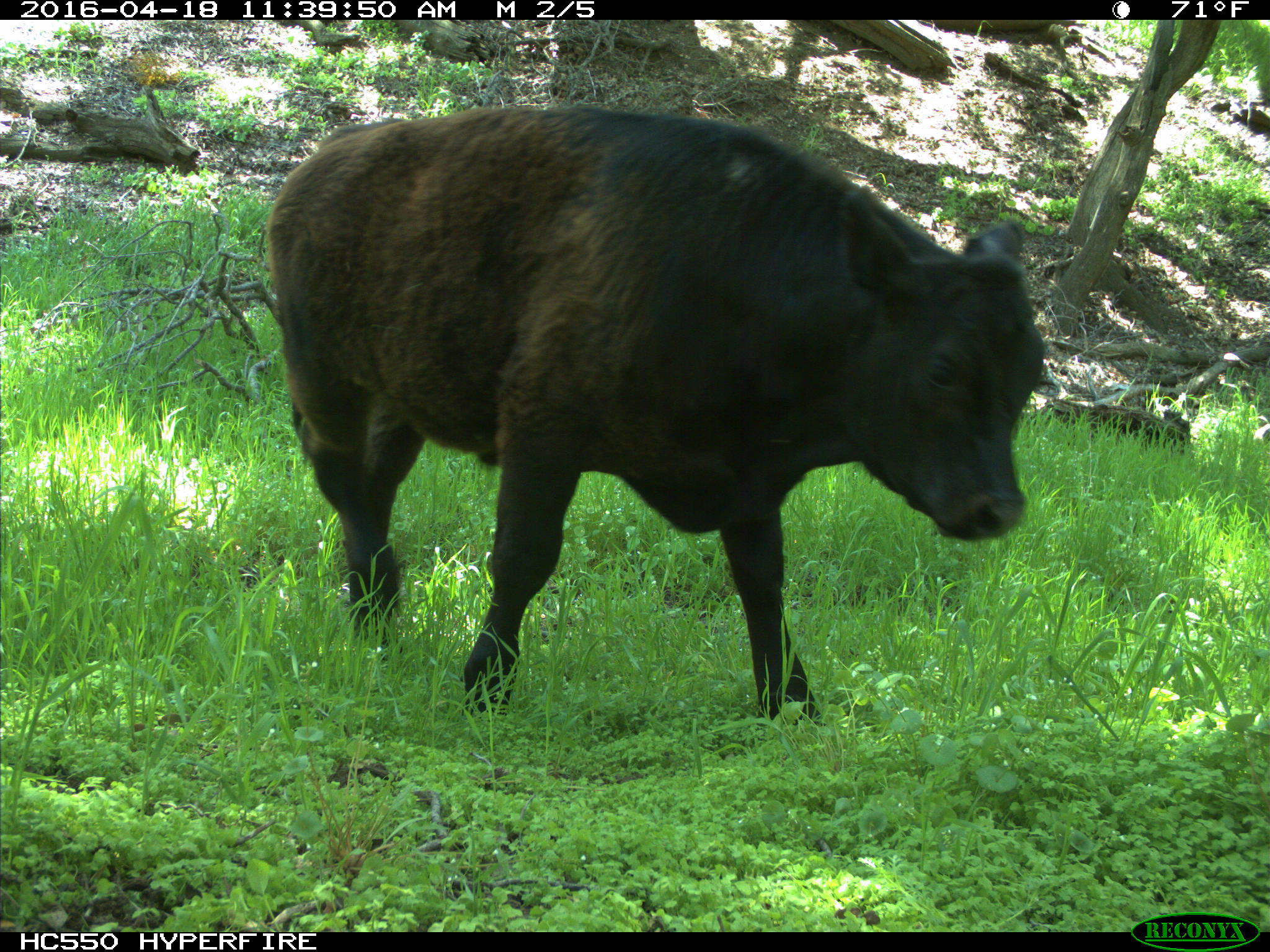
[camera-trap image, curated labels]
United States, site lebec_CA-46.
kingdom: Animalia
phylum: Chordata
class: Mammalia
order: Artiodactyla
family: Bovidae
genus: Bos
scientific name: Bos taurus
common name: domestic cow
Bos taurus (domestic cow).